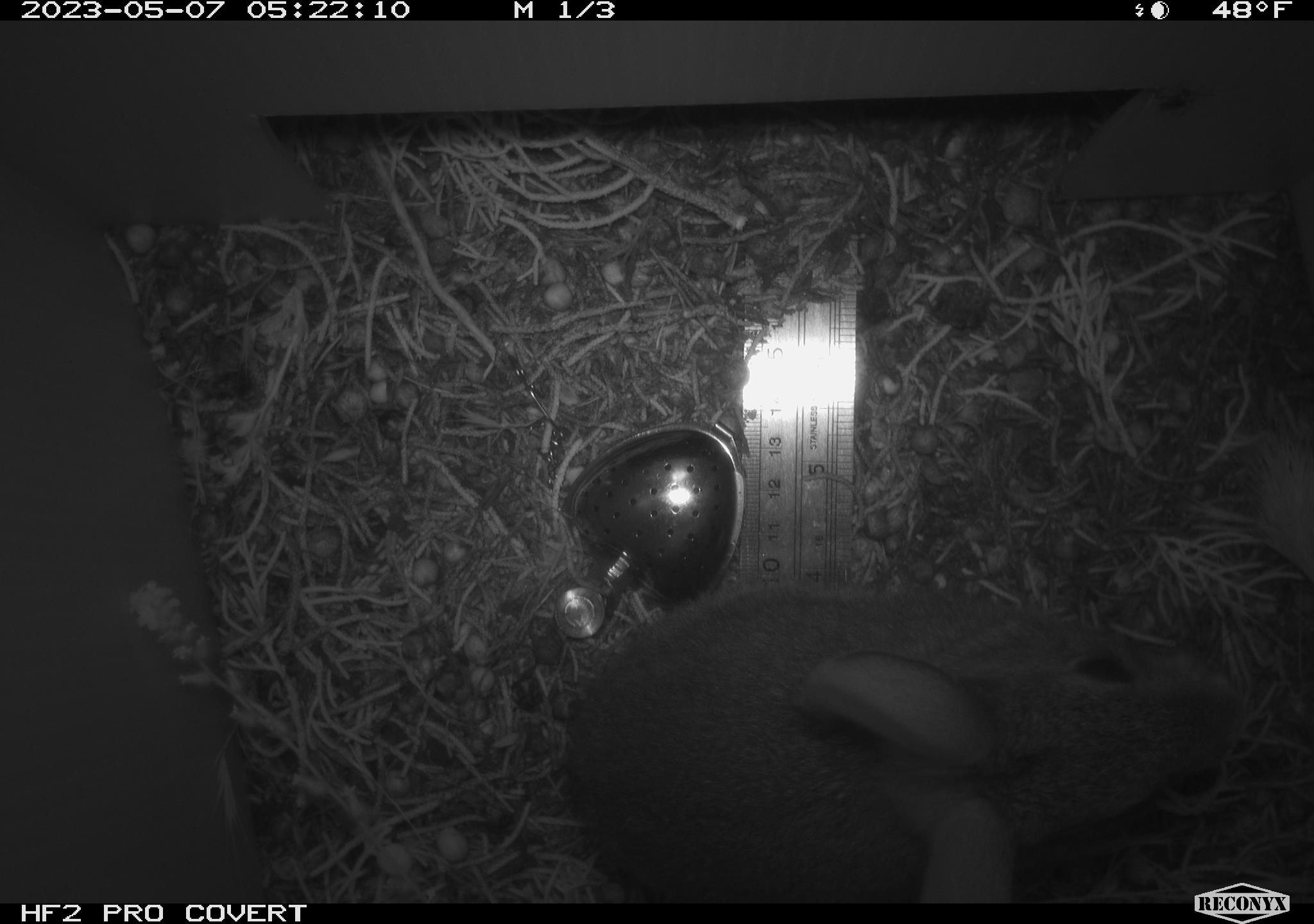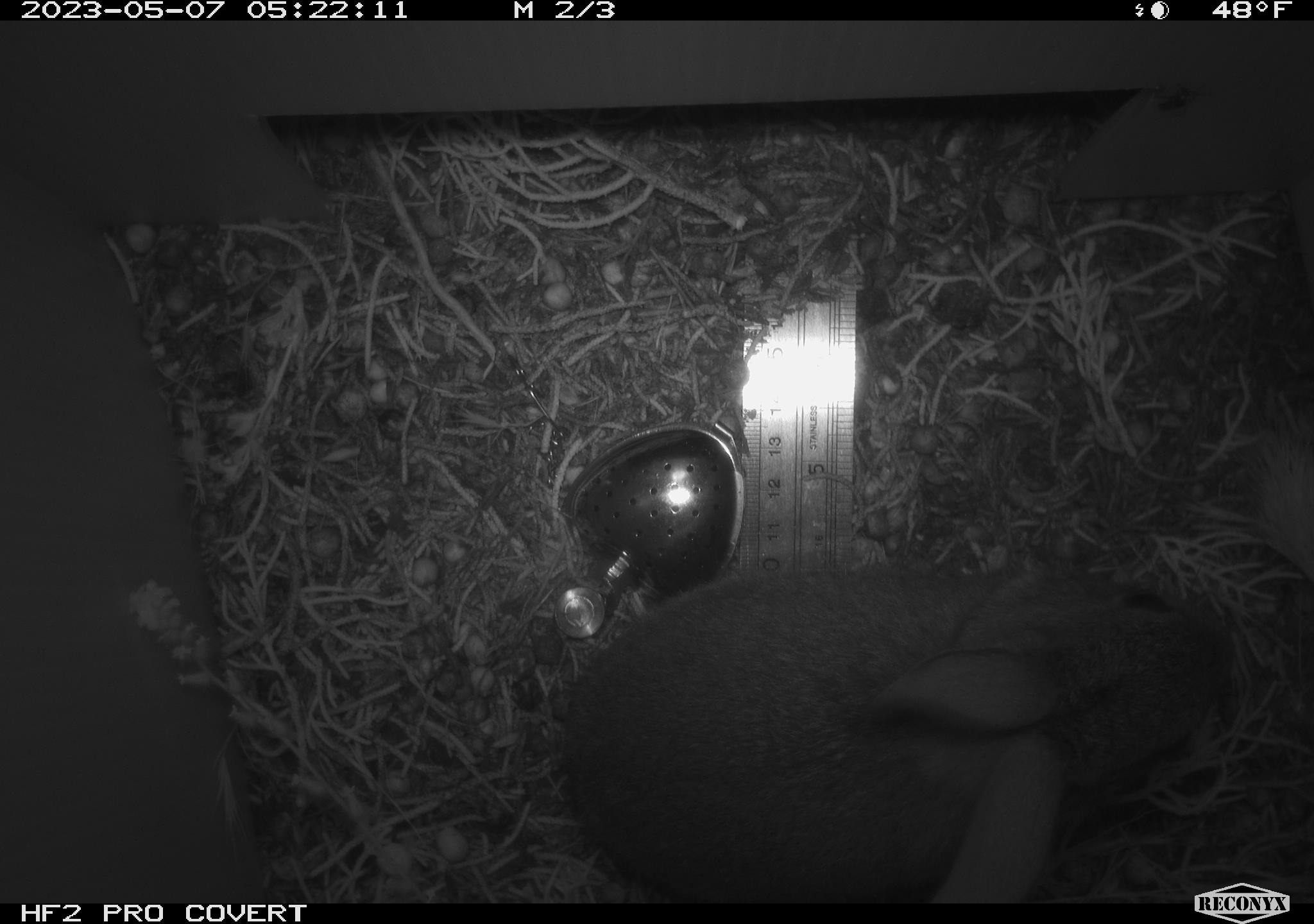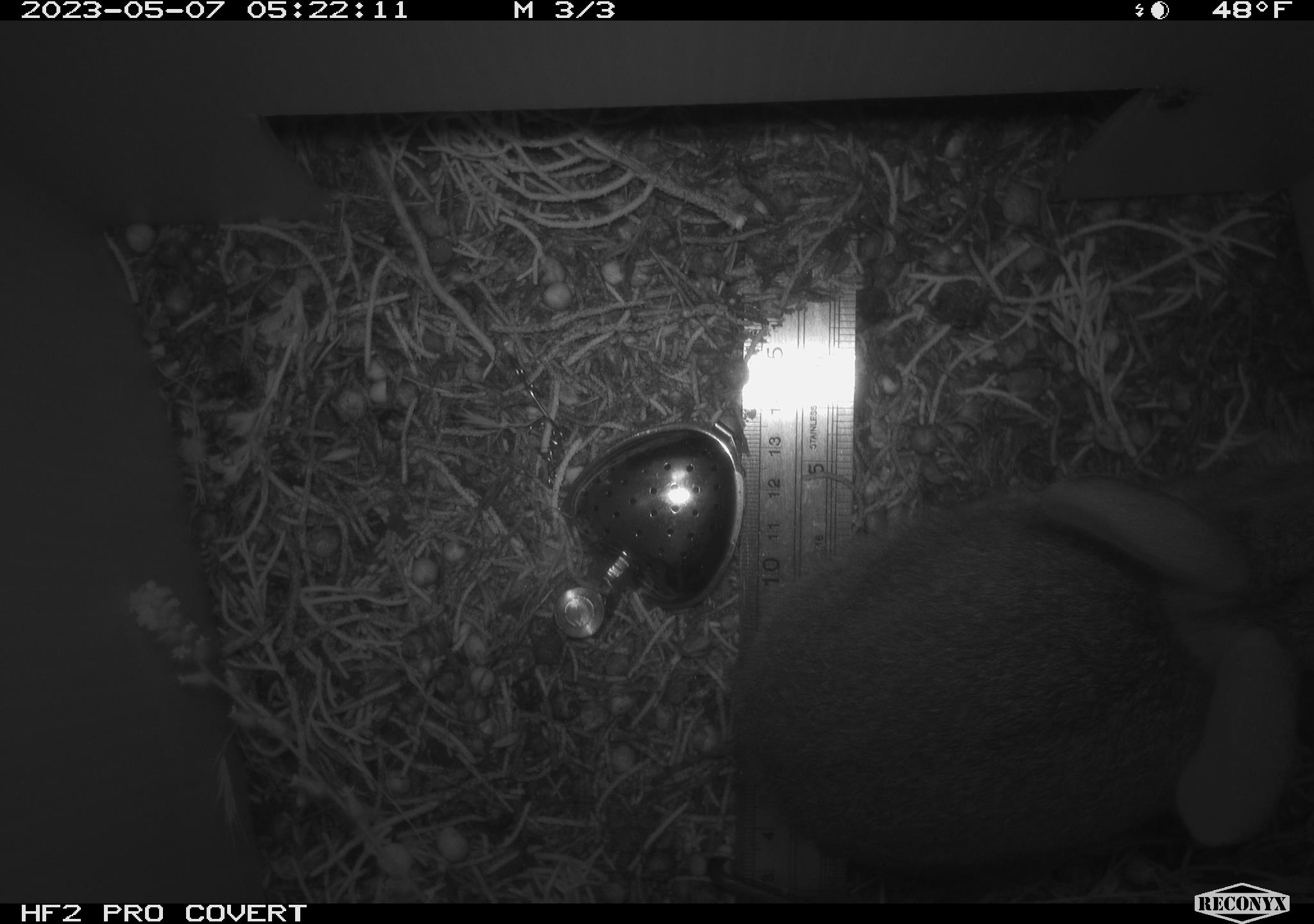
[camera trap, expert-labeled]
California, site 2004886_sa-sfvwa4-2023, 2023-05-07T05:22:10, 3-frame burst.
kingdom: Animalia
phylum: Chordata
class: Mammalia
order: Lagomorpha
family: Leporidae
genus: Sylvilagus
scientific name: Sylvilagus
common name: cottontail rabbits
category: sylvilagus species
Sylvilagus species (cottontail rabbits) (Sylvilagus).